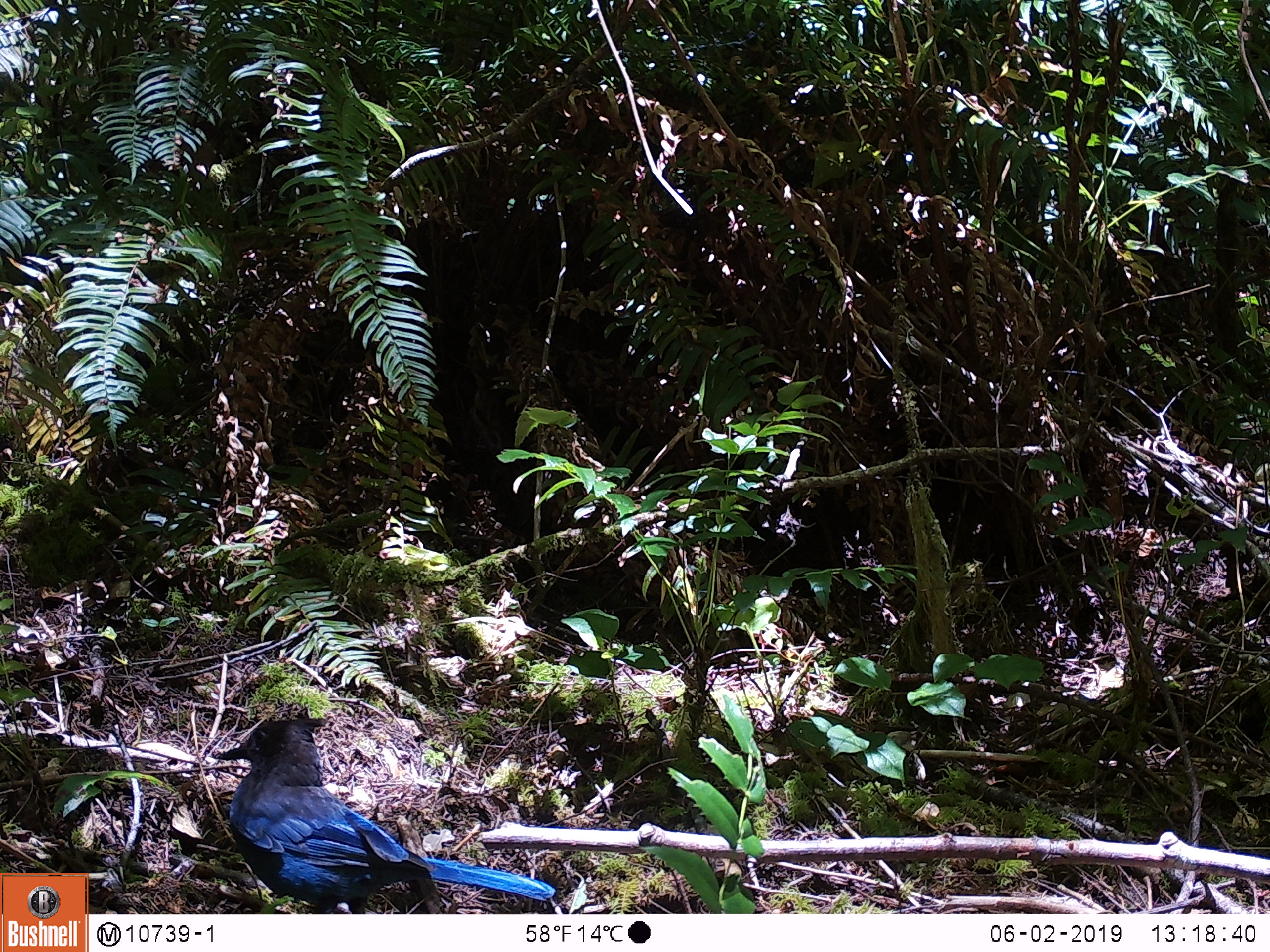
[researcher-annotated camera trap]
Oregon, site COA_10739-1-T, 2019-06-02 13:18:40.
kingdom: Animalia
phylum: Chordata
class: Aves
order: Passeriformes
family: Corvidae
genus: Cyanocitta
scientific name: Cyanocitta stelleri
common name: steller's jay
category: stellers jay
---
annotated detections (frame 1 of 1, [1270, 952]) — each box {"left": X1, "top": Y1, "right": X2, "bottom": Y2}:
stellers jay: {"left": 213, "top": 714, "right": 554, "bottom": 910}